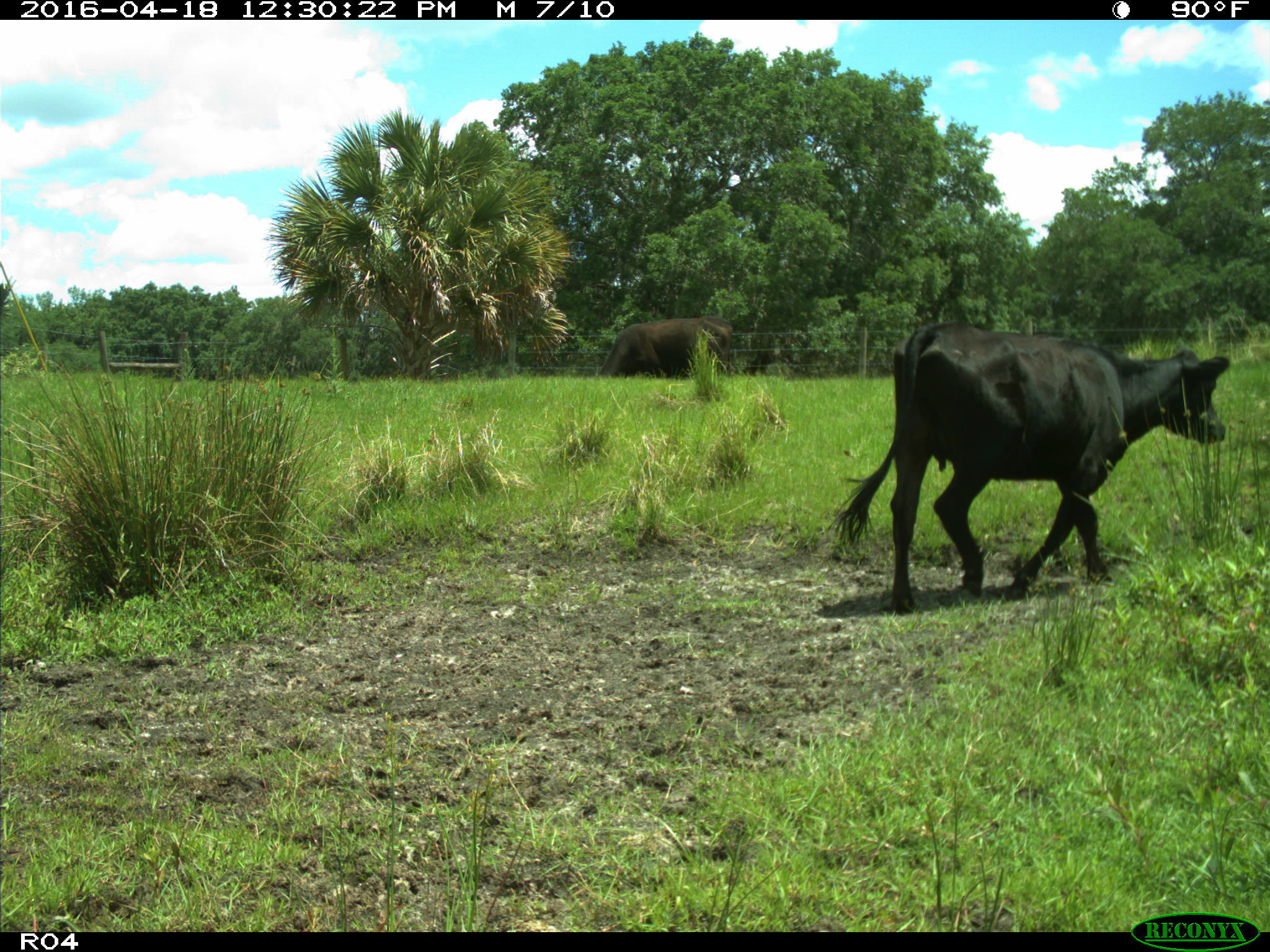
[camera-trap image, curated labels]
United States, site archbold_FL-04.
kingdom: Animalia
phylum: Chordata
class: Mammalia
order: Artiodactyla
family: Bovidae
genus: Bos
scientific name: Bos taurus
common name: domestic cow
Bos taurus (domestic cow).